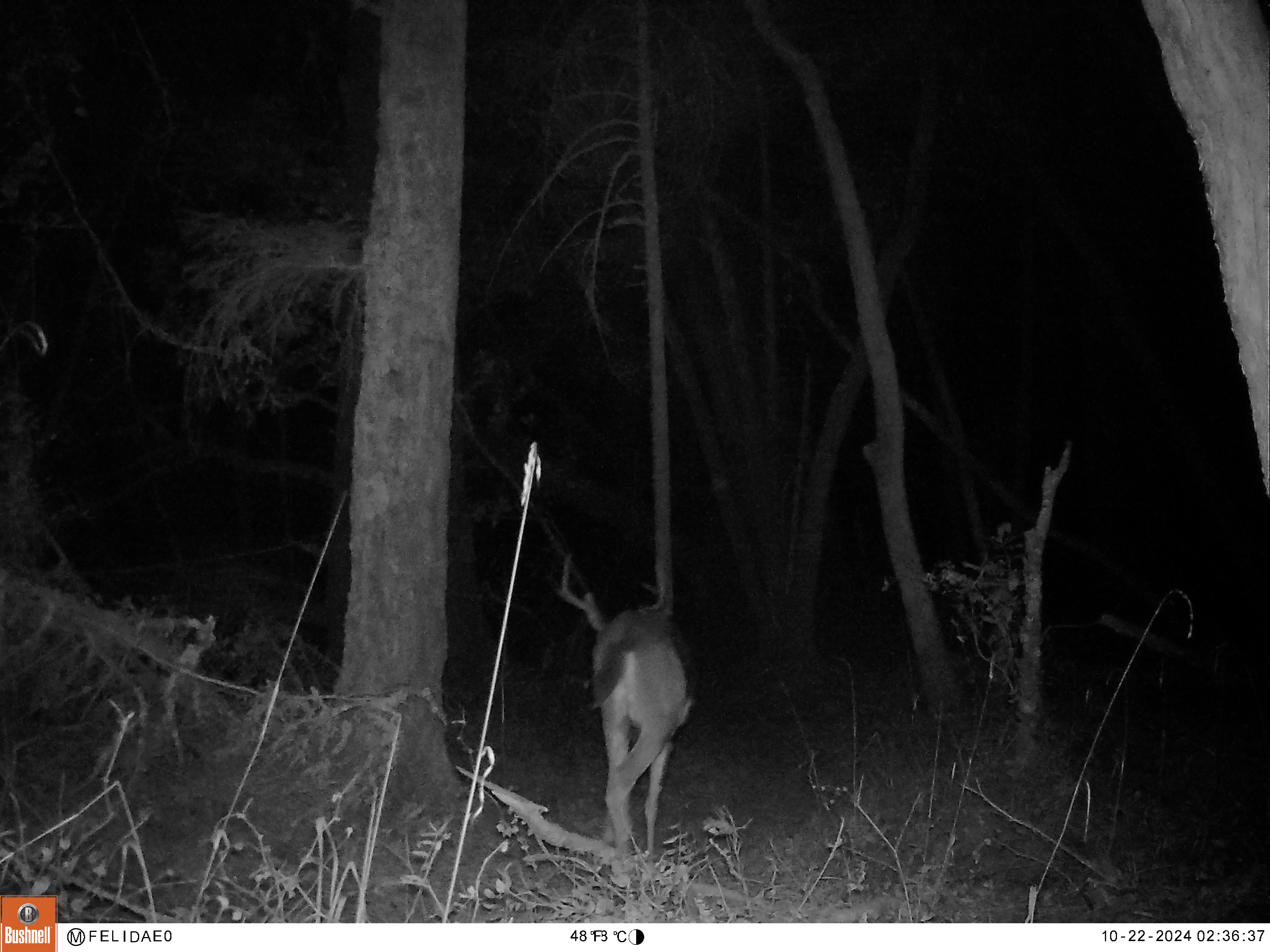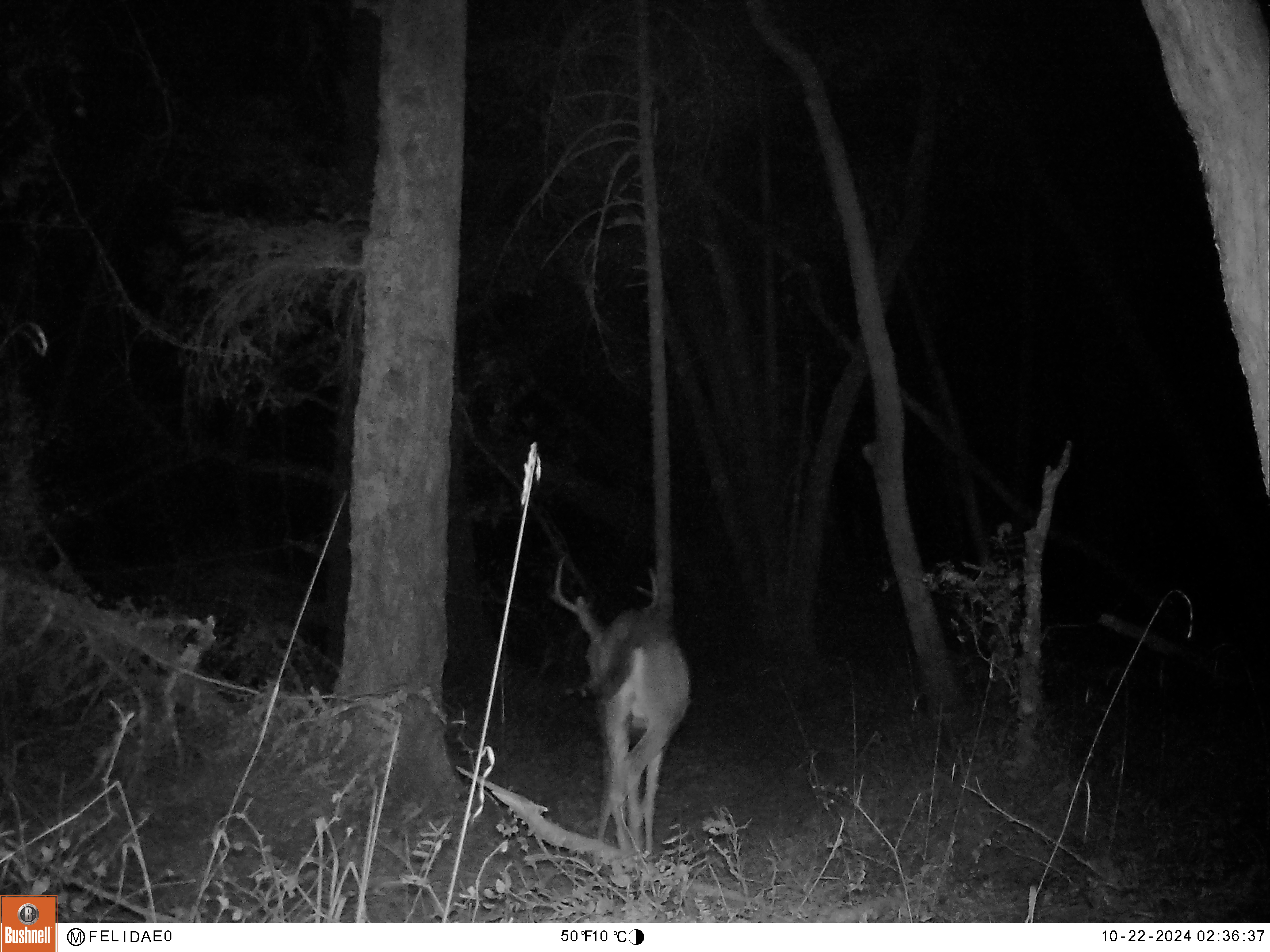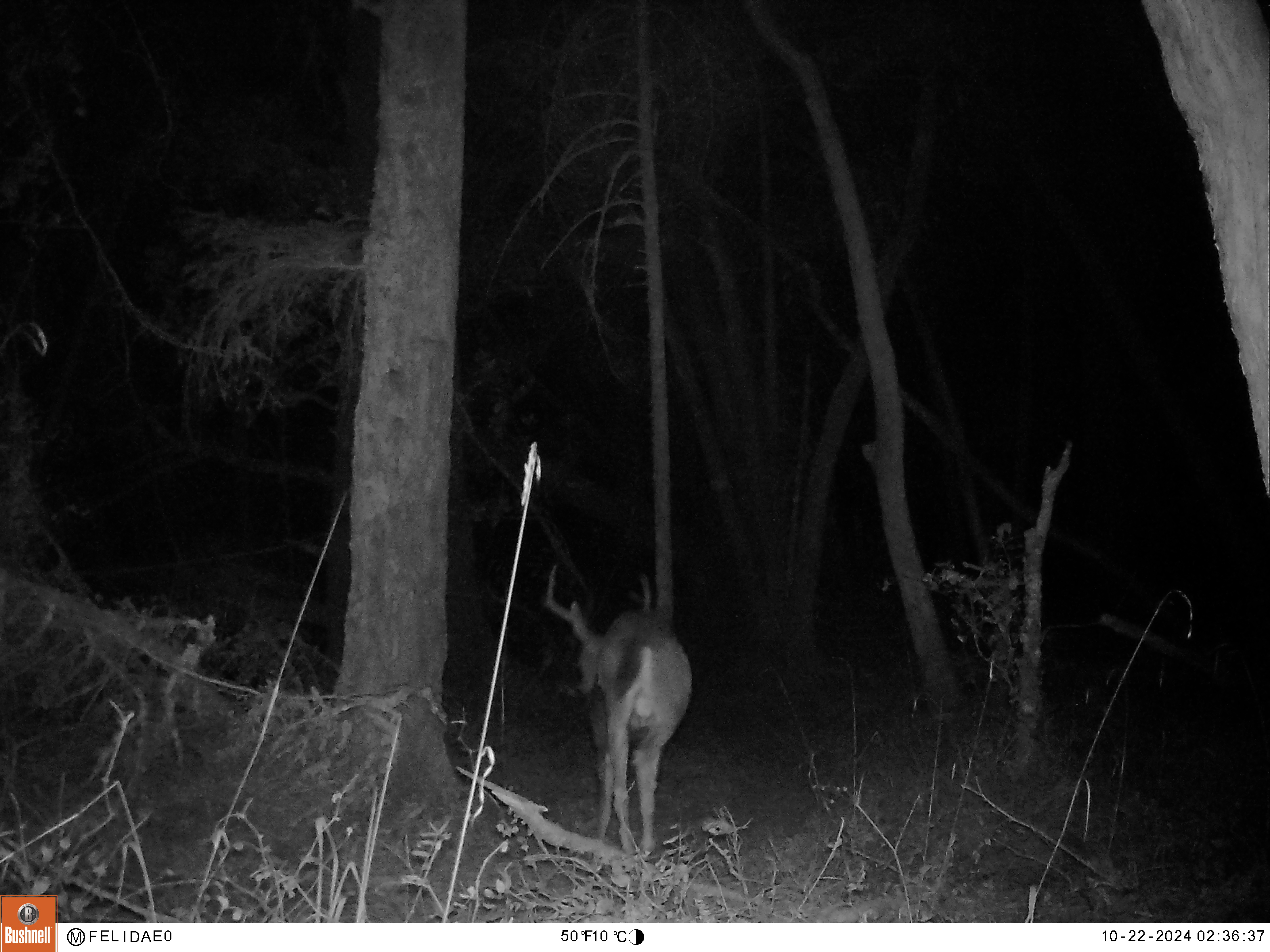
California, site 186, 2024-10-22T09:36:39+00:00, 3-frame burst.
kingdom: Animalia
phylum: Chordata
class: Mammalia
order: Artiodactyla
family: Cervidae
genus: Odocoileus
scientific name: Odocoileus hemionus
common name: mule deer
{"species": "mule deer (Odocoileus hemionus)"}